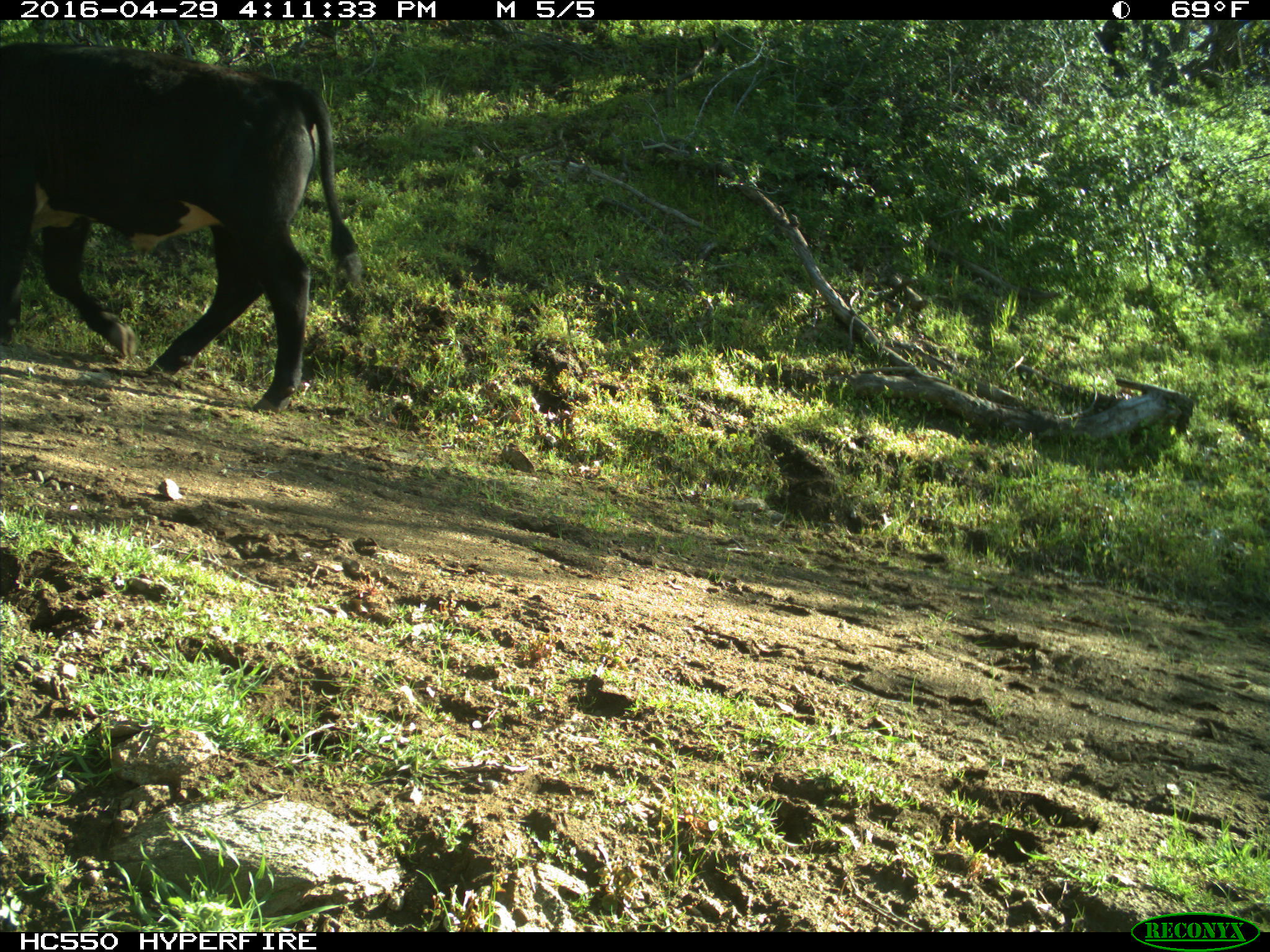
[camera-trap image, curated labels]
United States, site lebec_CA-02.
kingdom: Animalia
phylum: Chordata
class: Mammalia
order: Artiodactyla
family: Bovidae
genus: Bos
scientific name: Bos taurus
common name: domestic cow